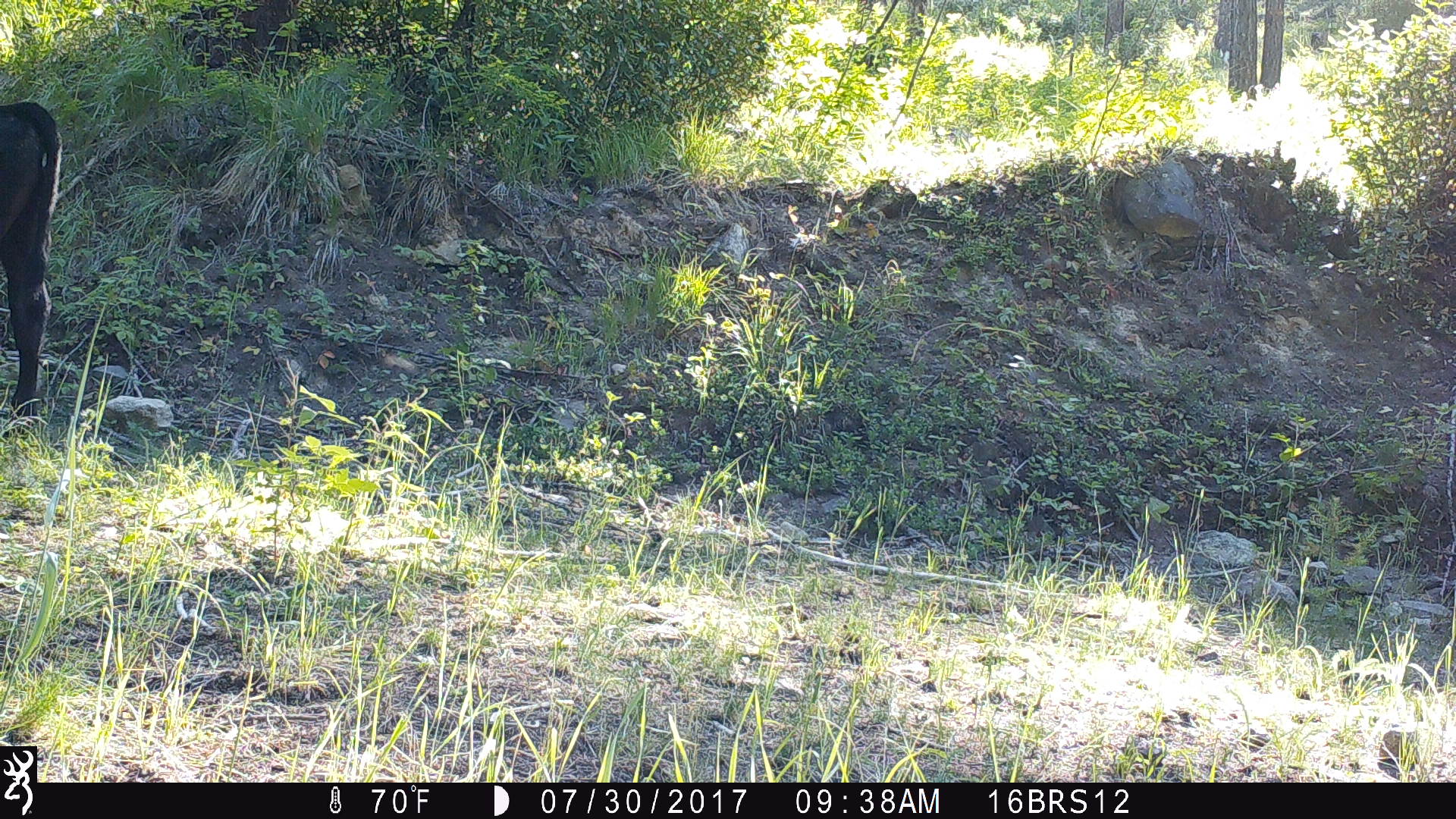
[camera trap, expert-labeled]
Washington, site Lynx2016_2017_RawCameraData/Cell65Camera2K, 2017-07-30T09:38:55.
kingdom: Animalia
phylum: Chordata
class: Mammalia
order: Artiodactyla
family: Bovidae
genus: Bos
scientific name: Bos taurus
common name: domestic cattle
Domestic cattle (Bos taurus). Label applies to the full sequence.